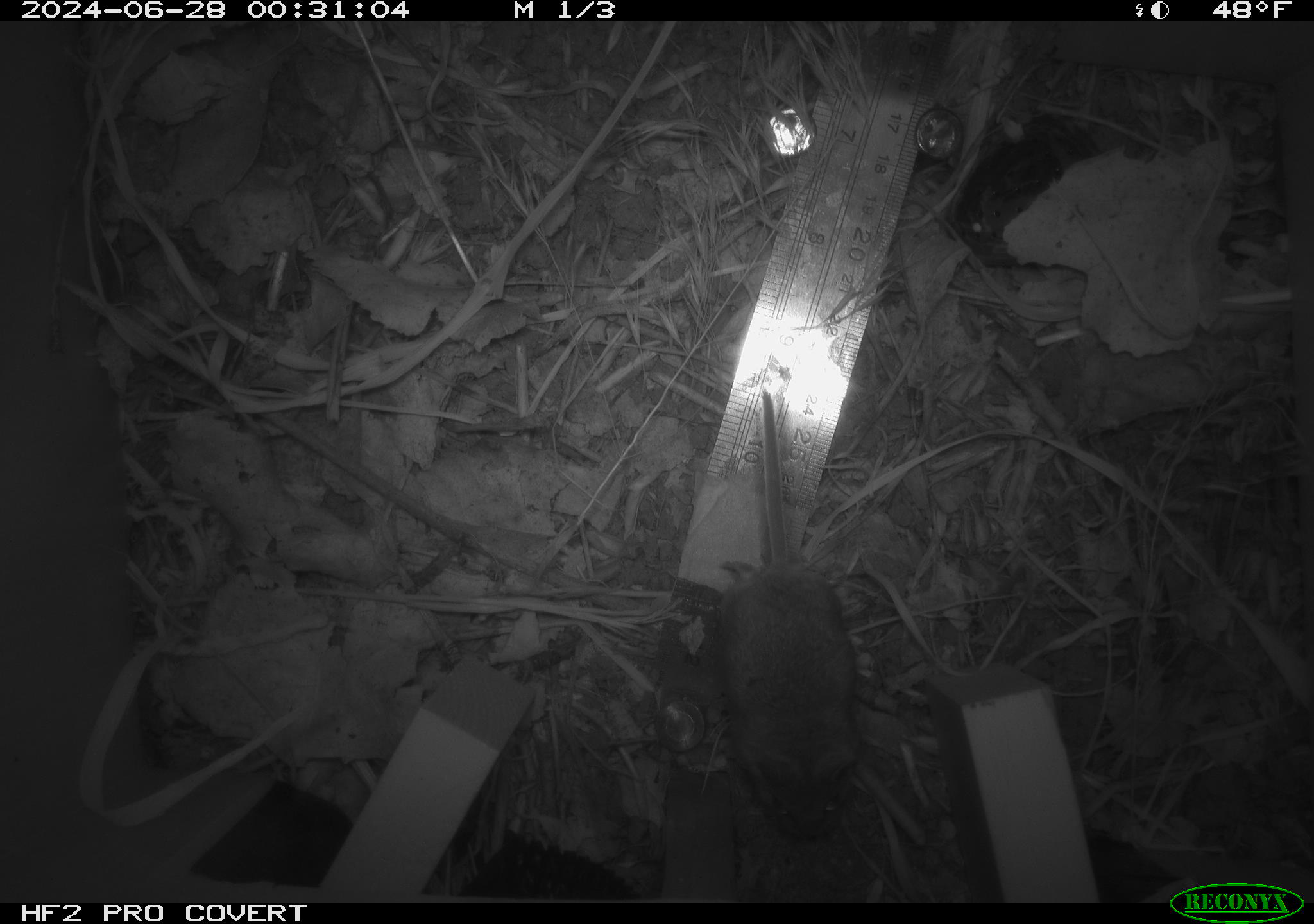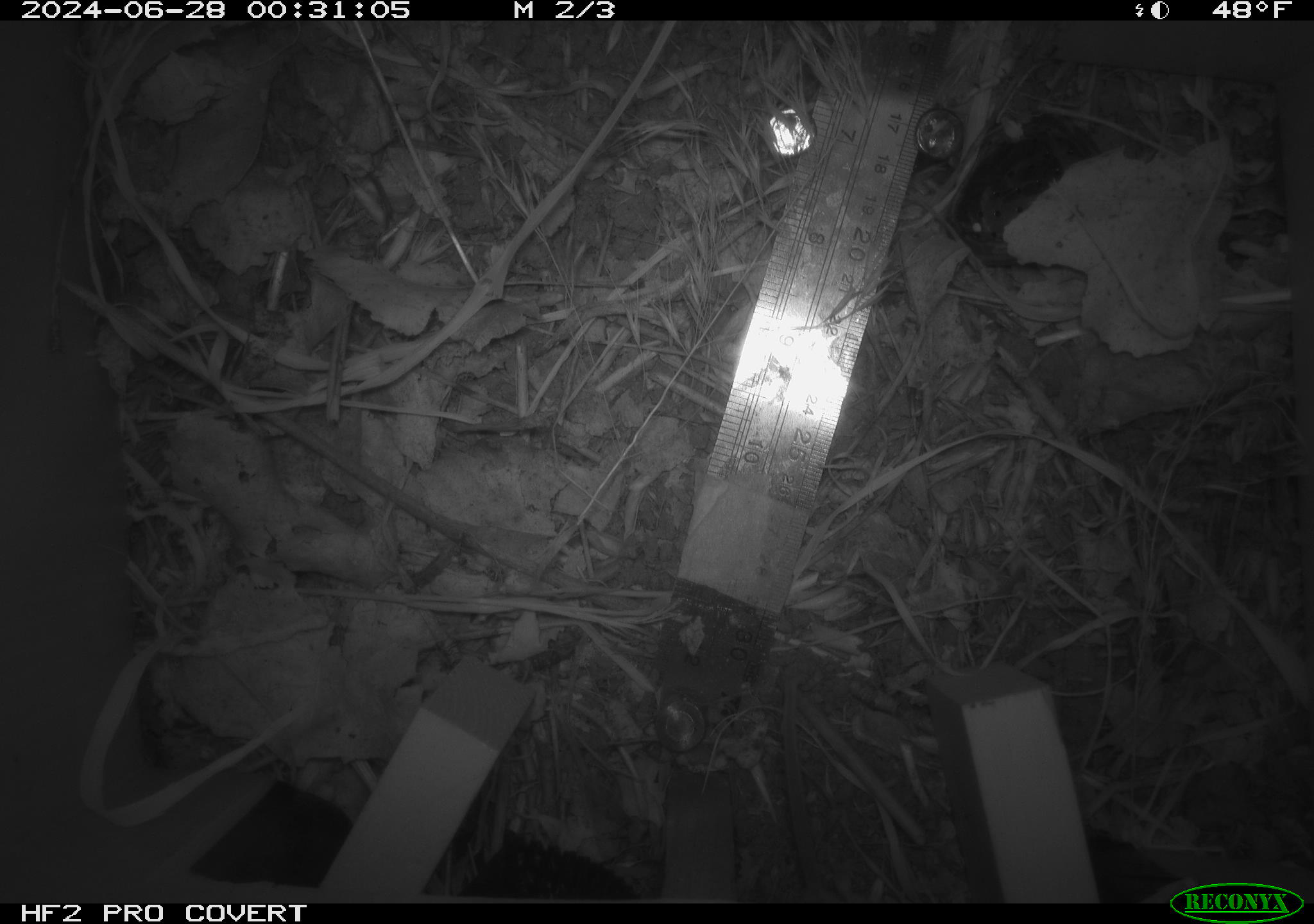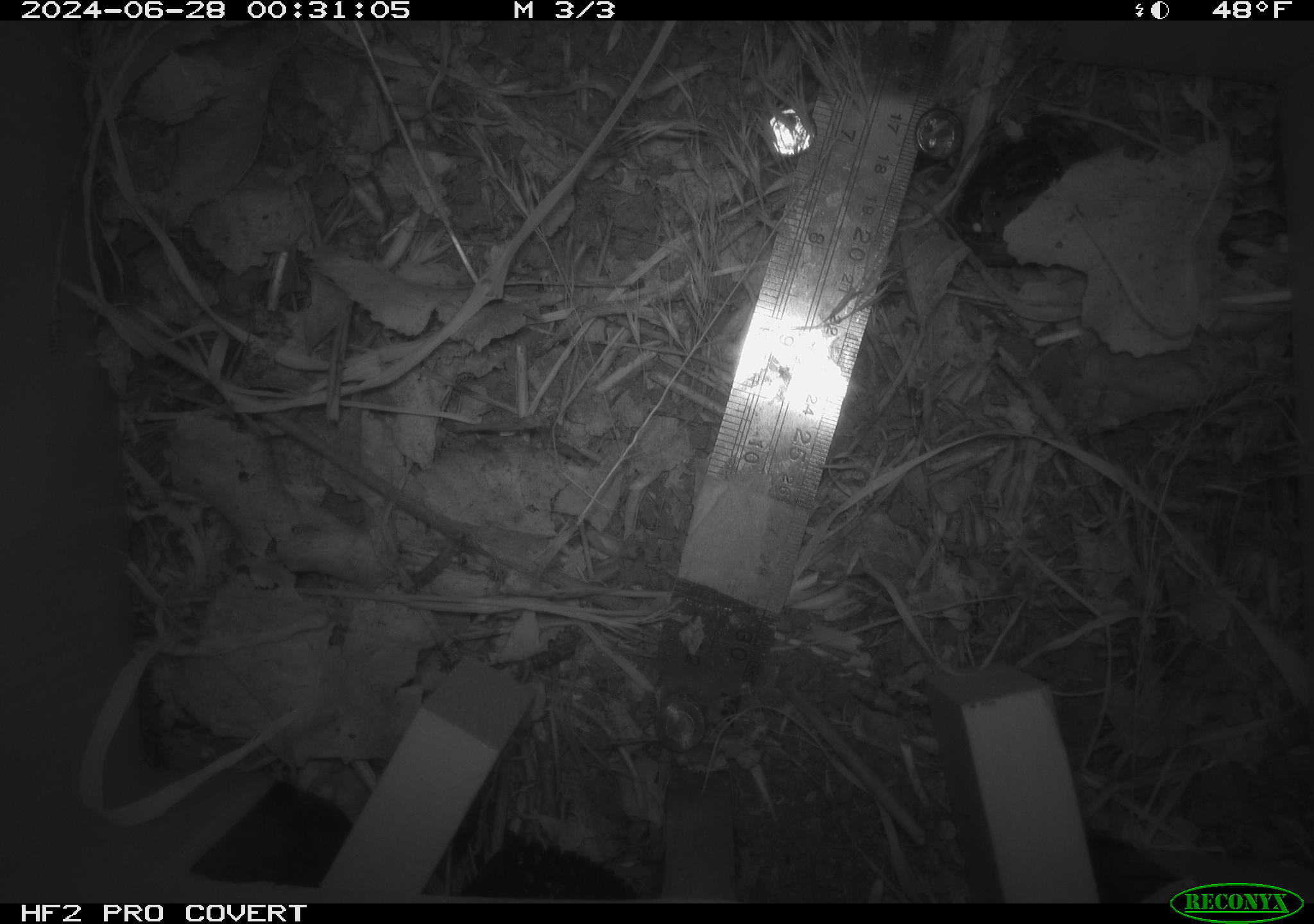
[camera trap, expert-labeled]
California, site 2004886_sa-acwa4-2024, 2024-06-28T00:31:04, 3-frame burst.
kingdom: Animalia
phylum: Chordata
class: Mammalia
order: Rodentia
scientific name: Rodentia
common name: mouse species